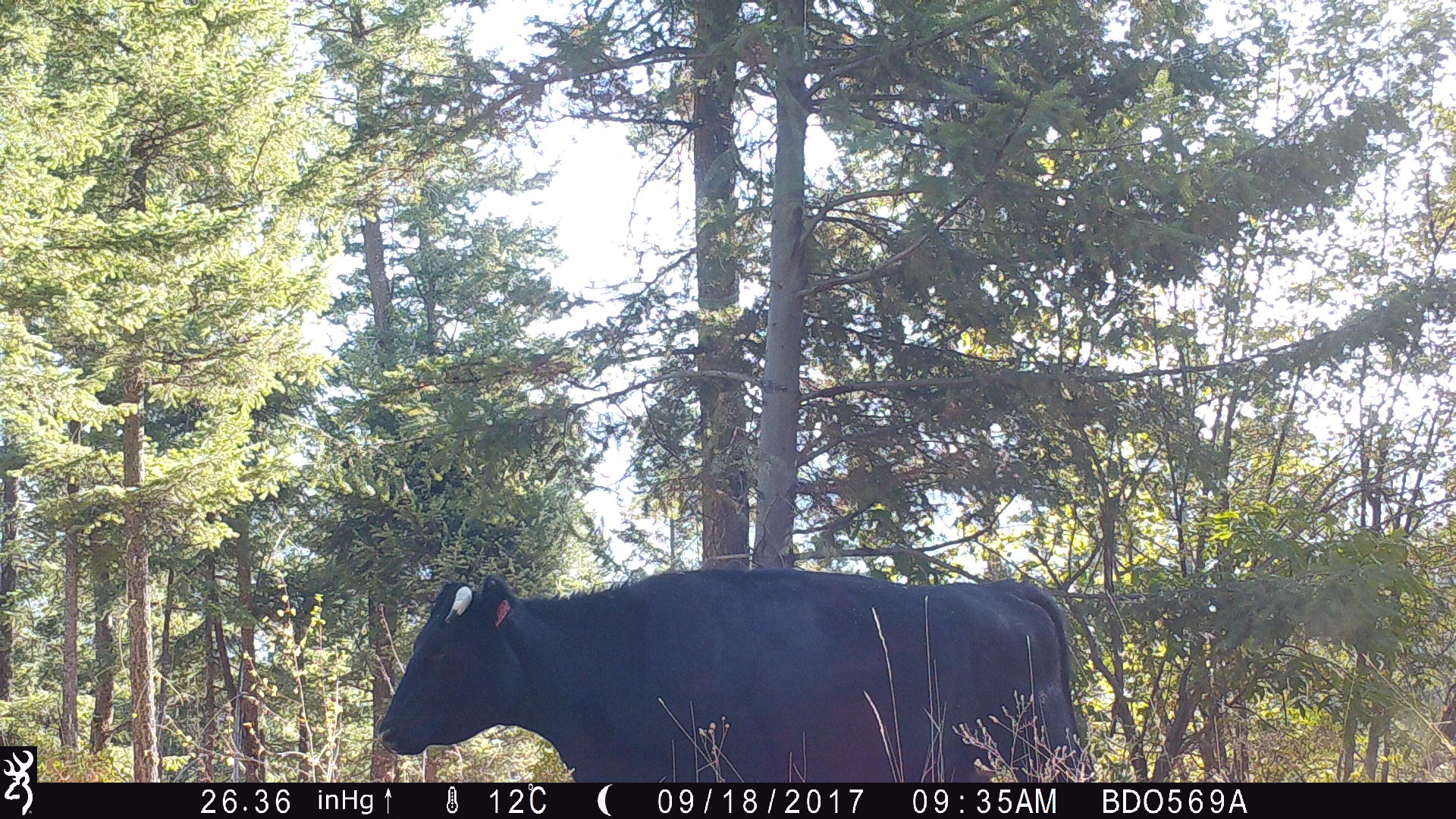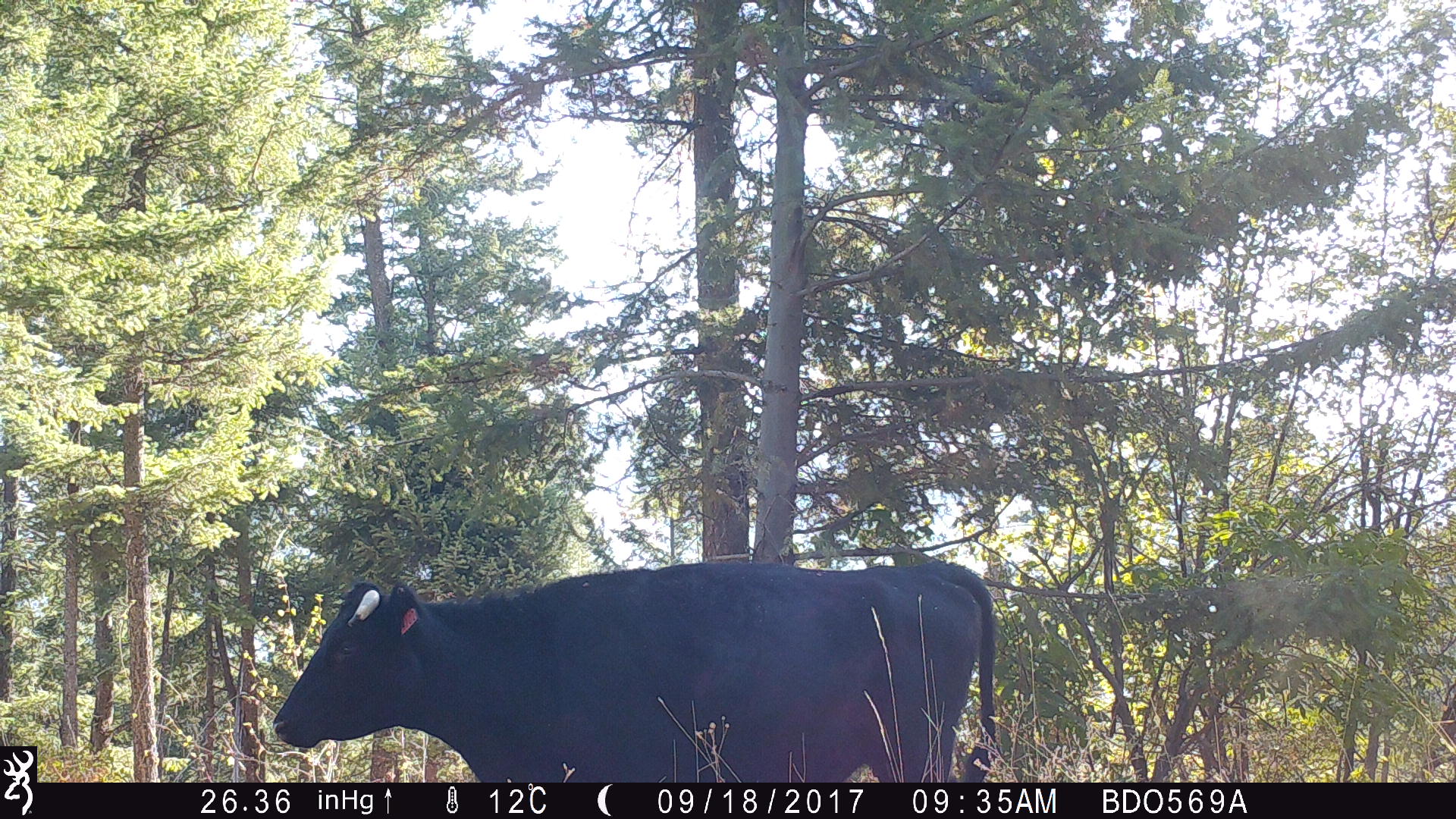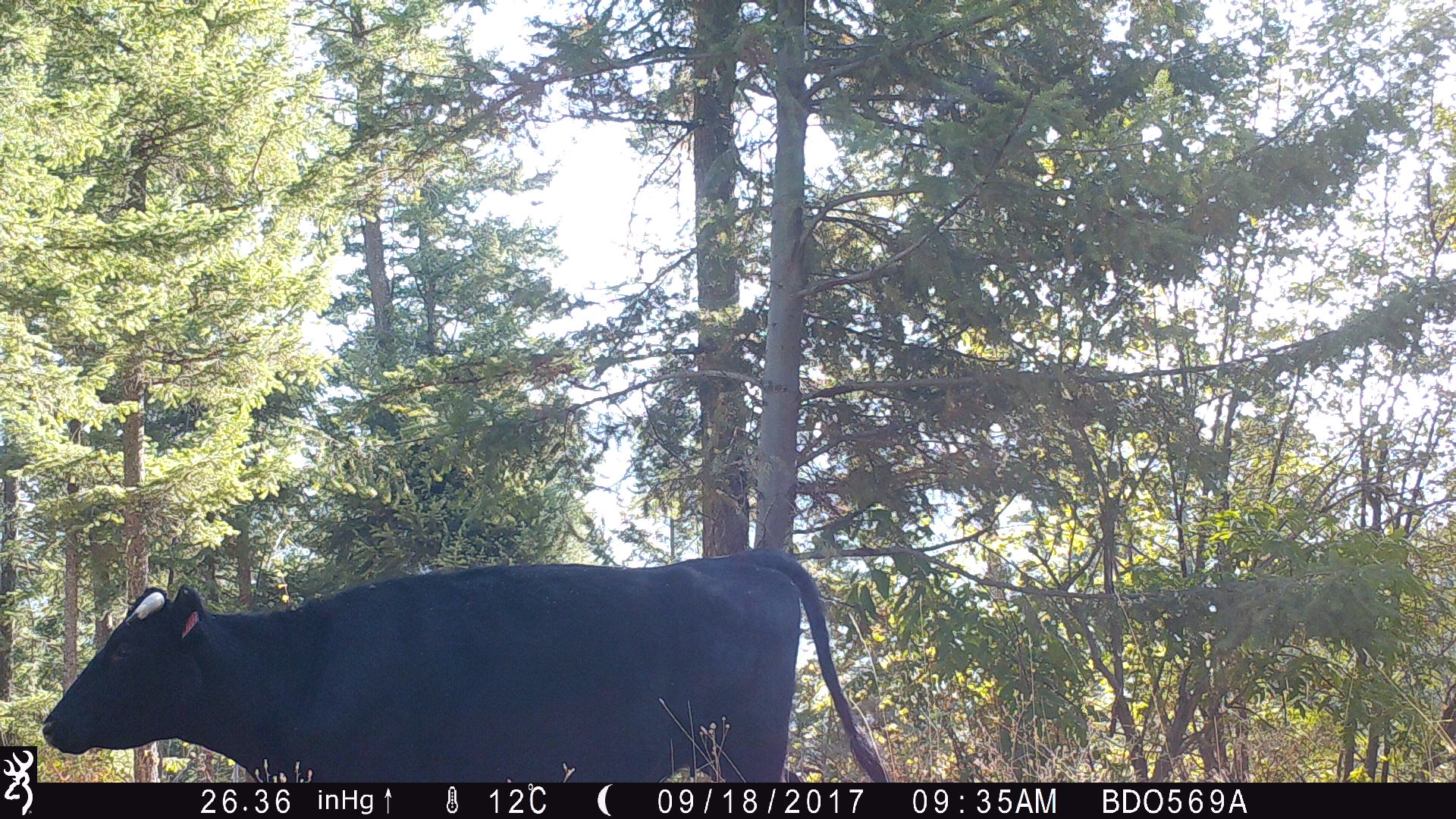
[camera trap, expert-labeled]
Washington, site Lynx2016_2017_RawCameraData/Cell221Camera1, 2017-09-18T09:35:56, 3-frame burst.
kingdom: Animalia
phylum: Chordata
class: Mammalia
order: Artiodactyla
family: Bovidae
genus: Bos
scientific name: Bos taurus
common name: domestic cattle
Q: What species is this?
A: Domestic cattle (Bos taurus).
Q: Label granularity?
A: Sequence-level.